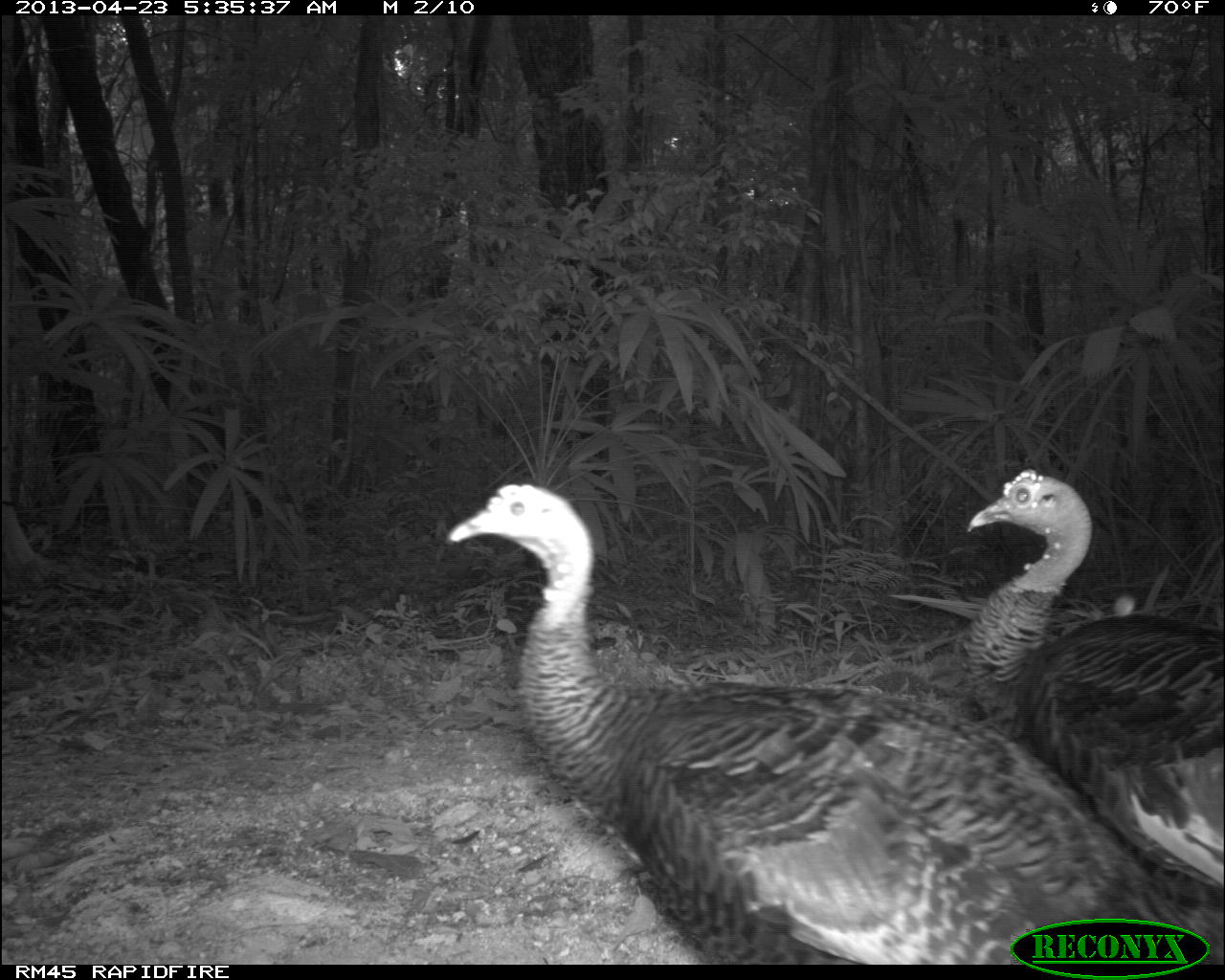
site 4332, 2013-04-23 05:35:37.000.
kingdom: Animalia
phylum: Chordata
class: Aves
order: Galliformes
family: Phasianidae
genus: Meleagris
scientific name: Meleagris ocellata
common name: ocellated turkey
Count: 3.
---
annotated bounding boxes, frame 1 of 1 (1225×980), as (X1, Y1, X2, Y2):
meleagris ocellata: (447, 482, 1225, 960); (965, 467, 1225, 894)